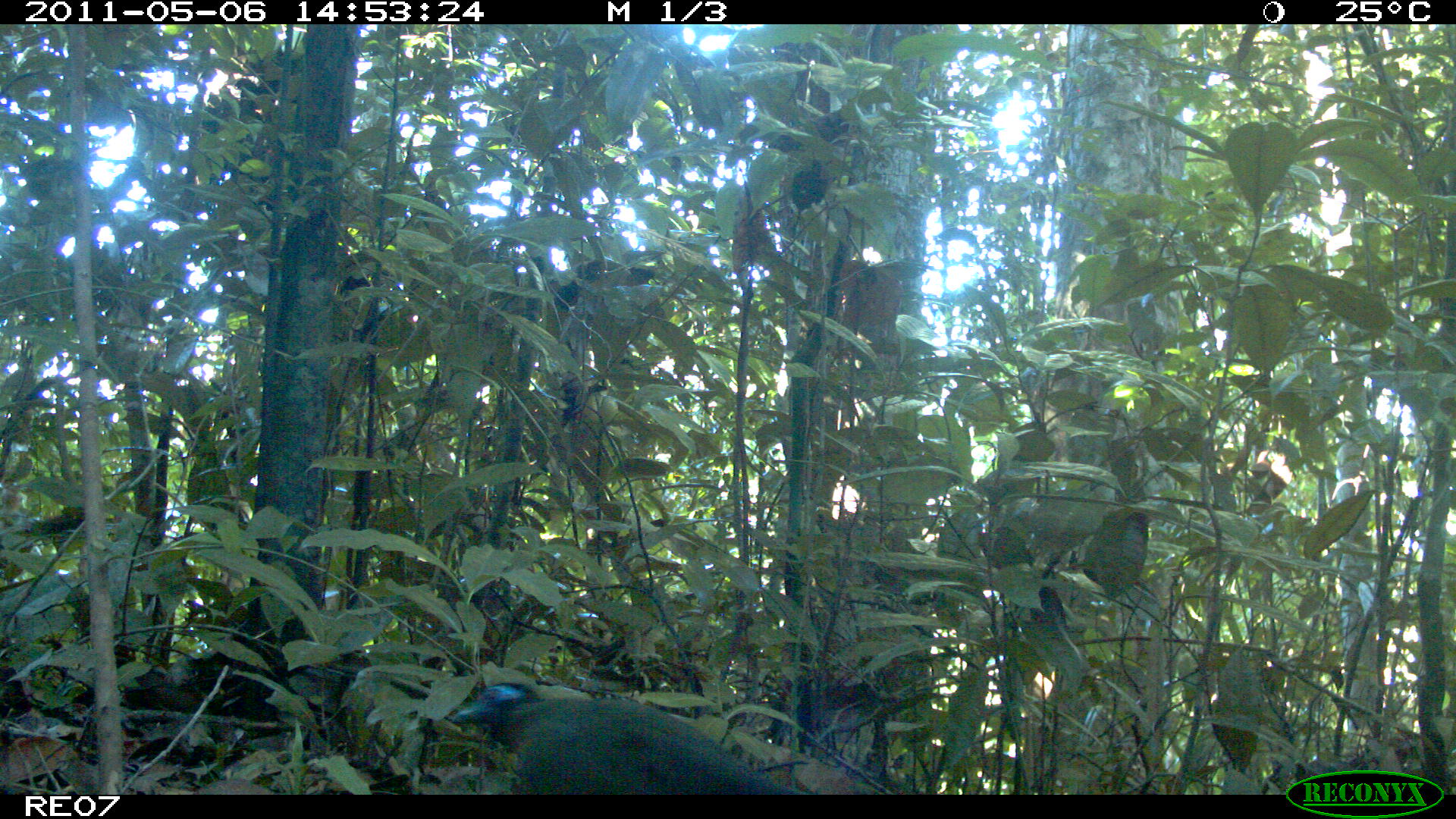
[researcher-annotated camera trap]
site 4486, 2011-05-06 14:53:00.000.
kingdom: Animalia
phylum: Chordata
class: Aves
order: Cuculiformes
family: Cuculidae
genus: Coua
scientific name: Coua serriana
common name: red-breasted coua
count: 1